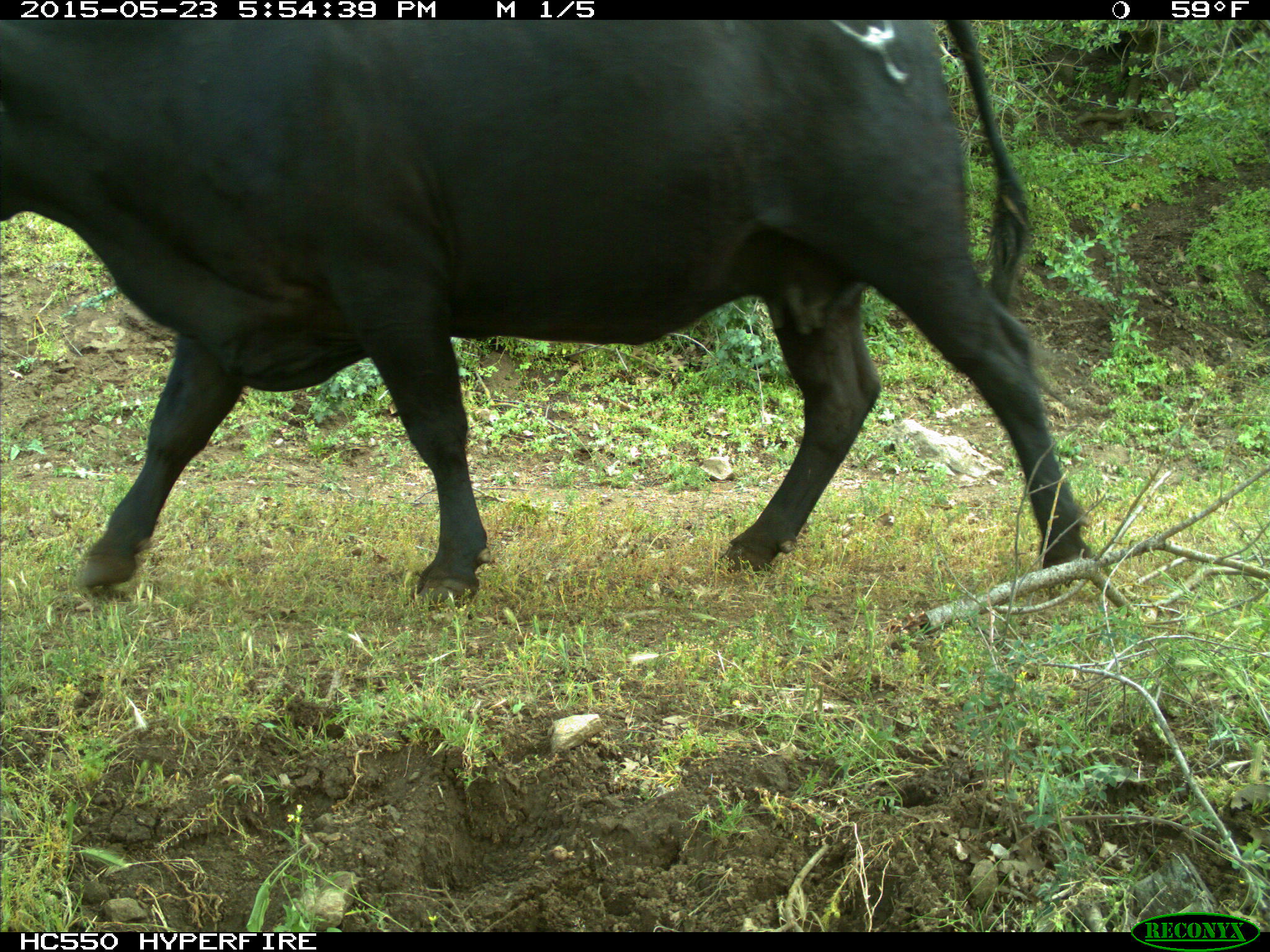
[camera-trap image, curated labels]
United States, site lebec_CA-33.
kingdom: Animalia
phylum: Chordata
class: Mammalia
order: Artiodactyla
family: Bovidae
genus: Bos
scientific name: Bos taurus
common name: domestic cow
Bos taurus (domestic cow).